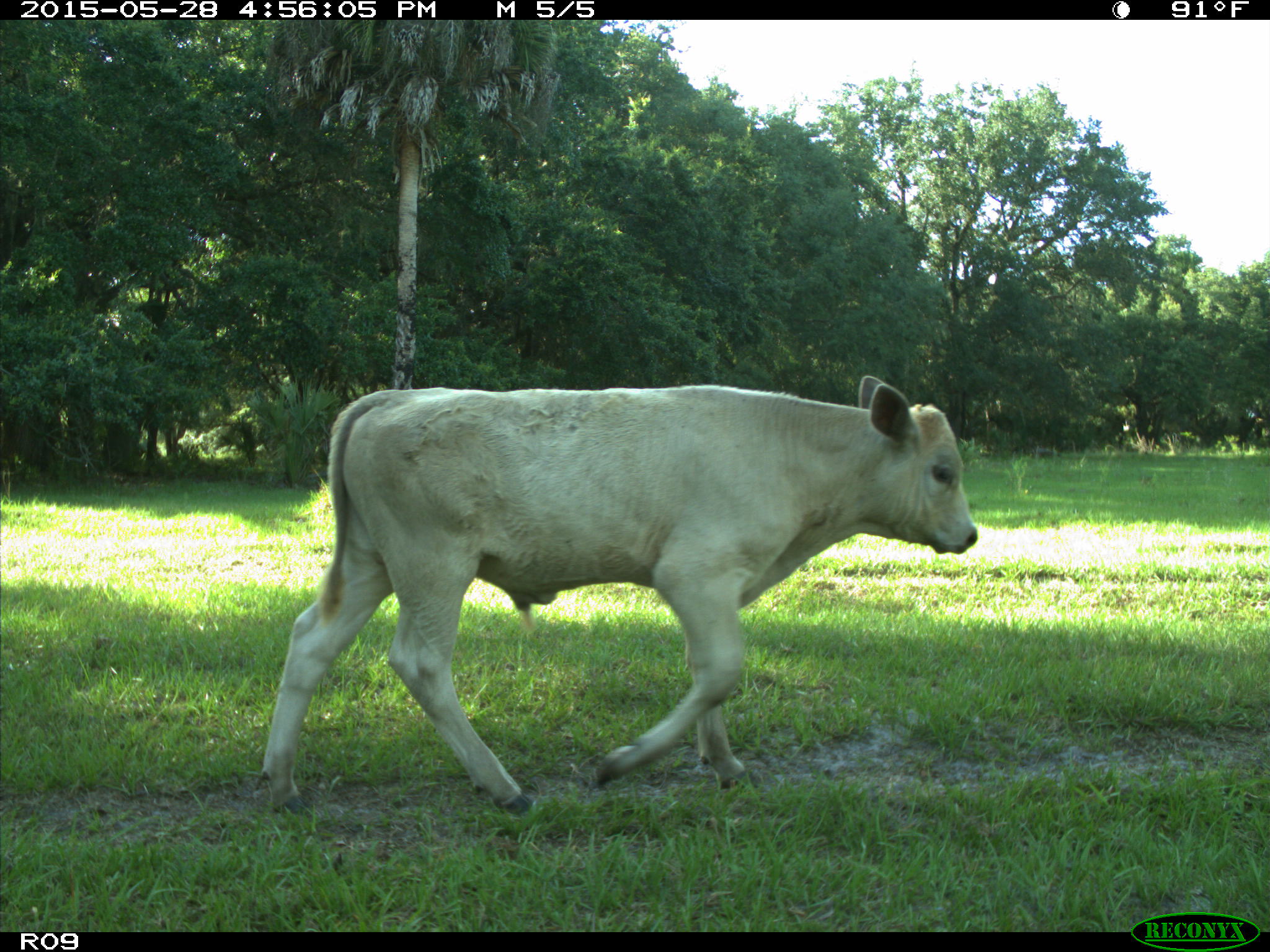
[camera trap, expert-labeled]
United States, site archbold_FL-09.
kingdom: Animalia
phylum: Chordata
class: Mammalia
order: Artiodactyla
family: Bovidae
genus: Bos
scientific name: Bos taurus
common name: domestic cow